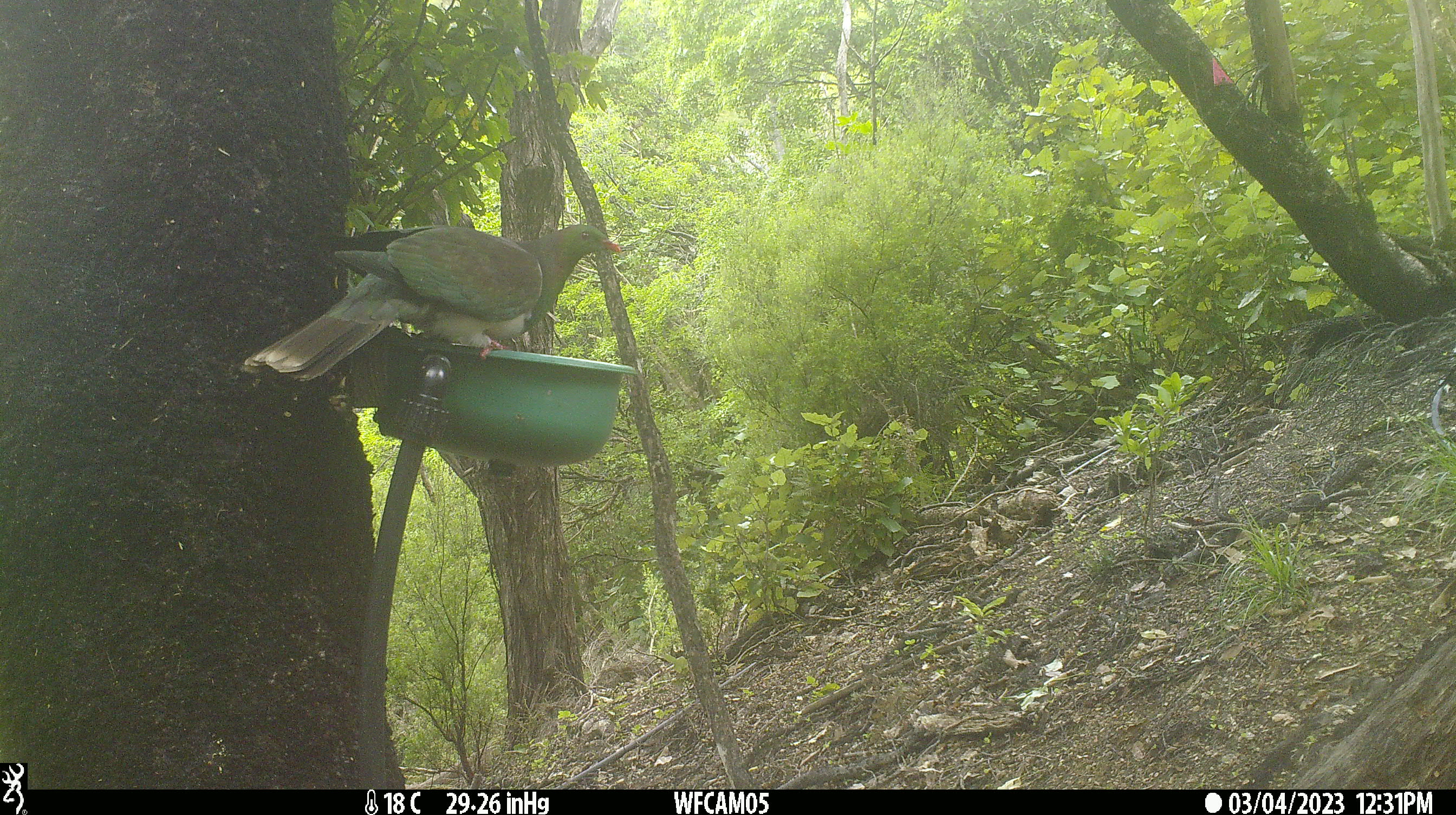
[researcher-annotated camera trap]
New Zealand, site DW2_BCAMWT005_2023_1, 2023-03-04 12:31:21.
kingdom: Animalia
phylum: Chordata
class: Aves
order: Columbiformes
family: Columbidae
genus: Hemiphaga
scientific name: Hemiphaga novaeseelandiae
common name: new zealand pigeon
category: kereru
Kereru (new zealand pigeon) (Hemiphaga novaeseelandiae).